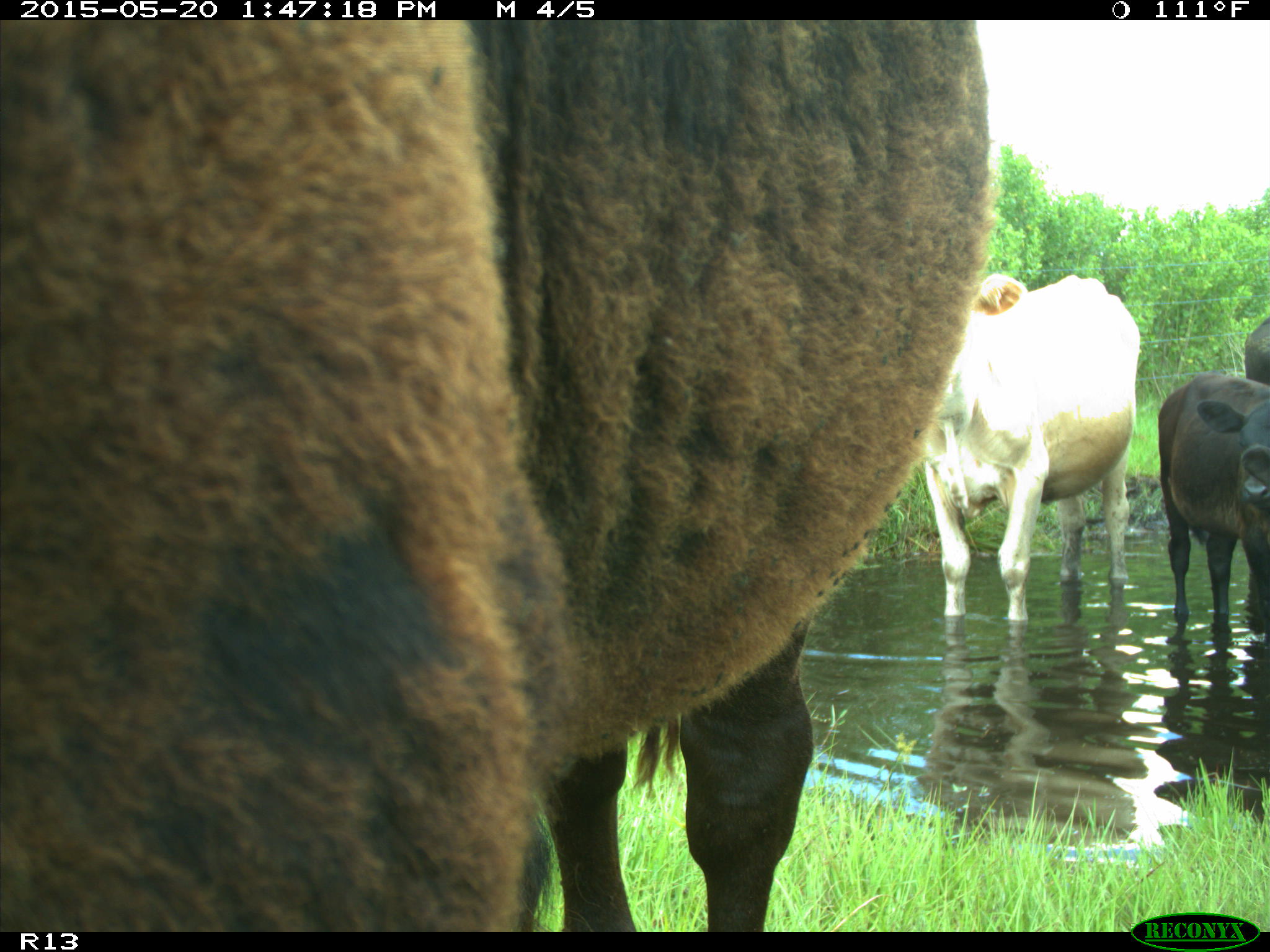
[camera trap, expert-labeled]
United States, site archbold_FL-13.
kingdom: Animalia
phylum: Chordata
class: Mammalia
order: Artiodactyla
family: Bovidae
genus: Bos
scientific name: Bos taurus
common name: domestic cow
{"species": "Bos taurus (domestic cow)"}